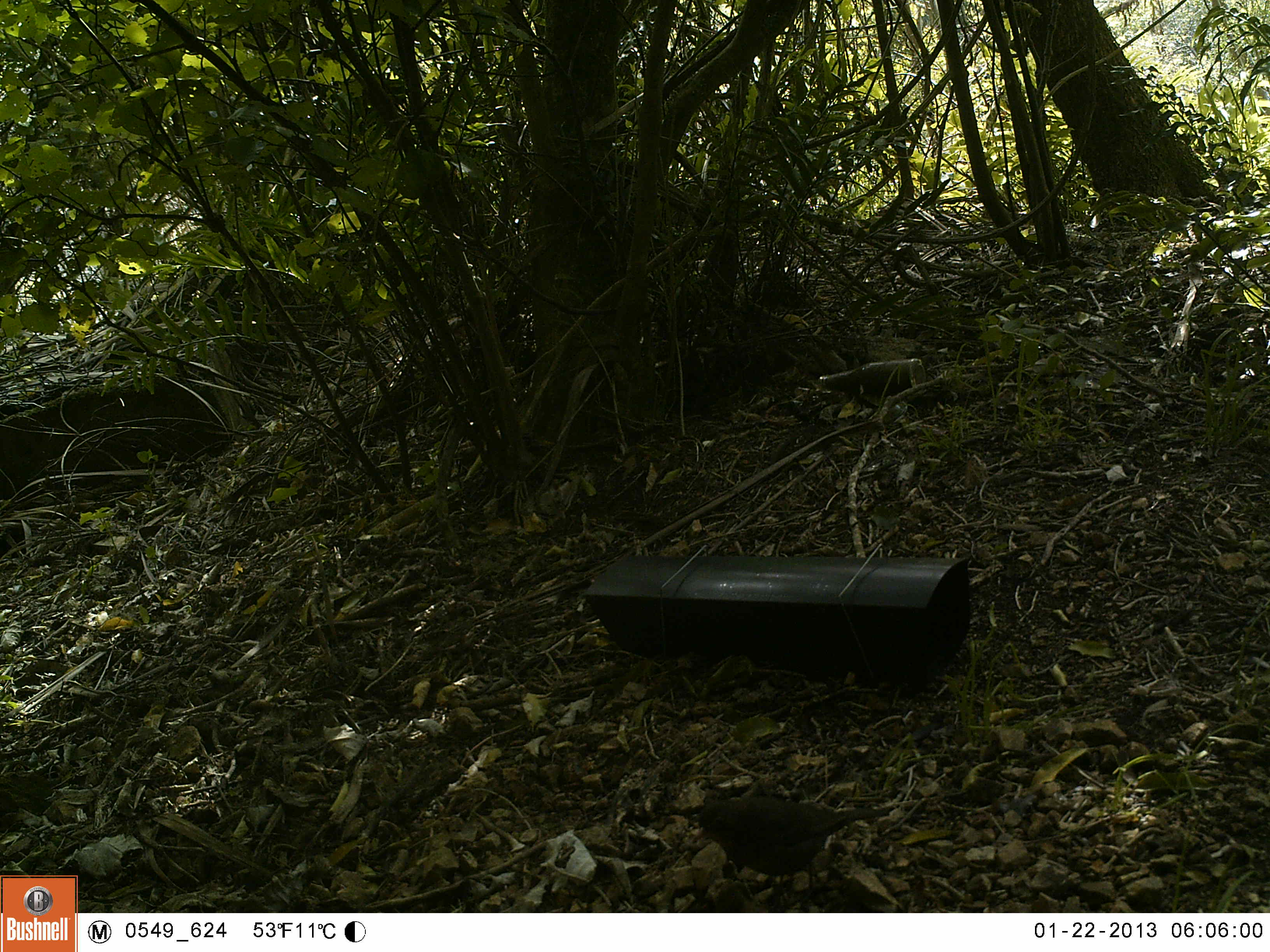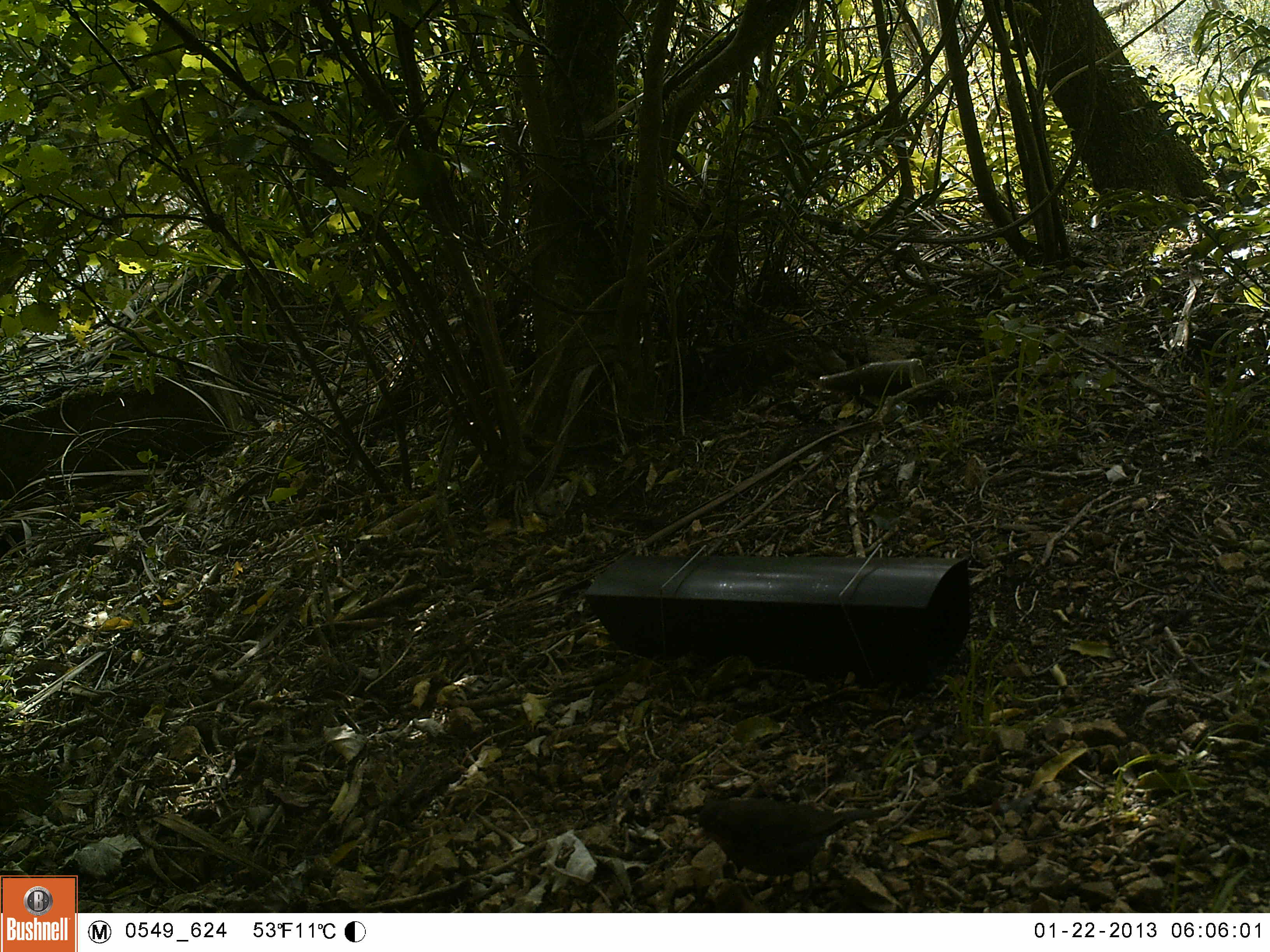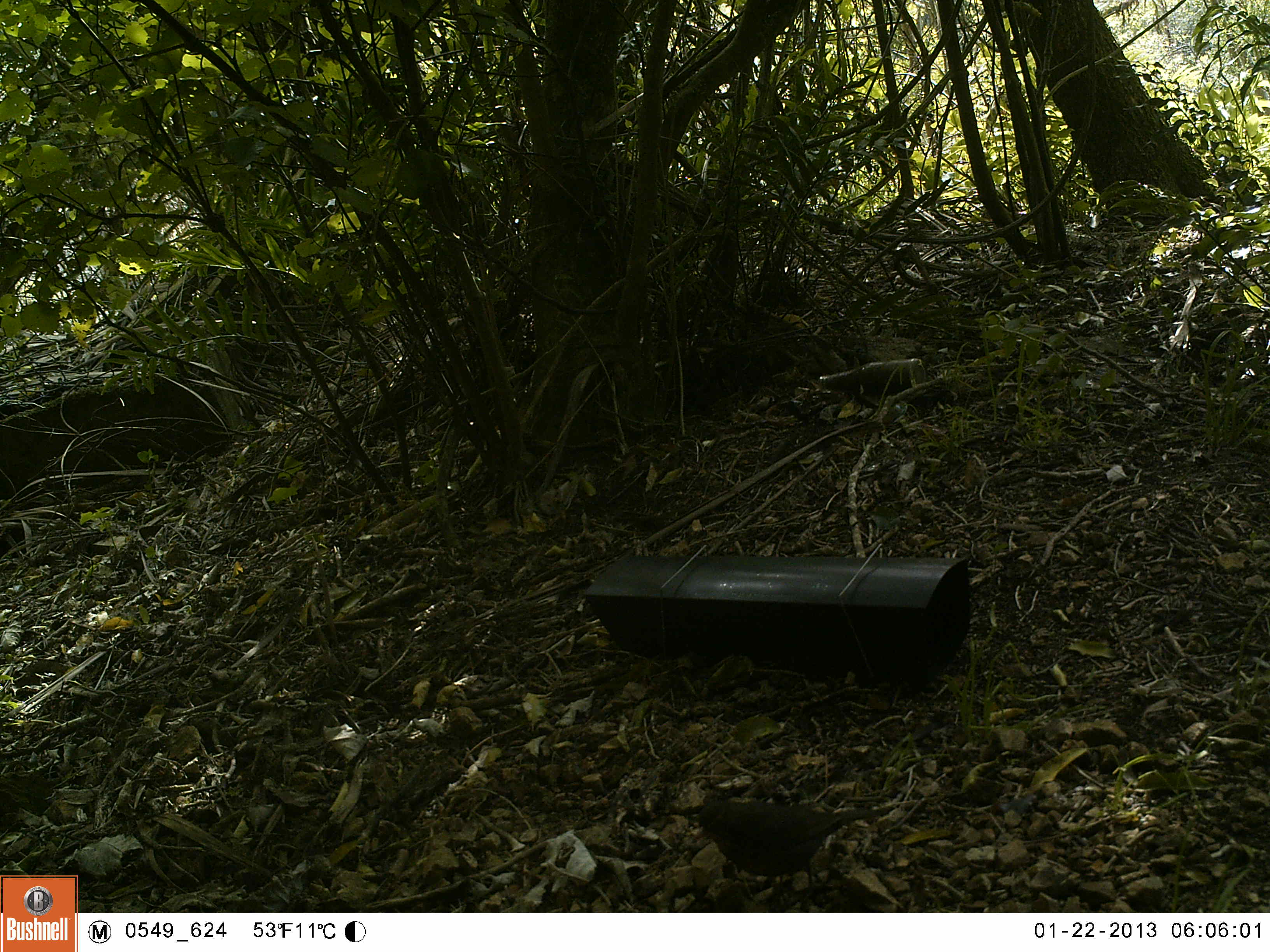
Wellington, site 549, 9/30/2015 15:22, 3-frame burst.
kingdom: Animalia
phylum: Chordata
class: Aves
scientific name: Aves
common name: bird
Bird (Aves).